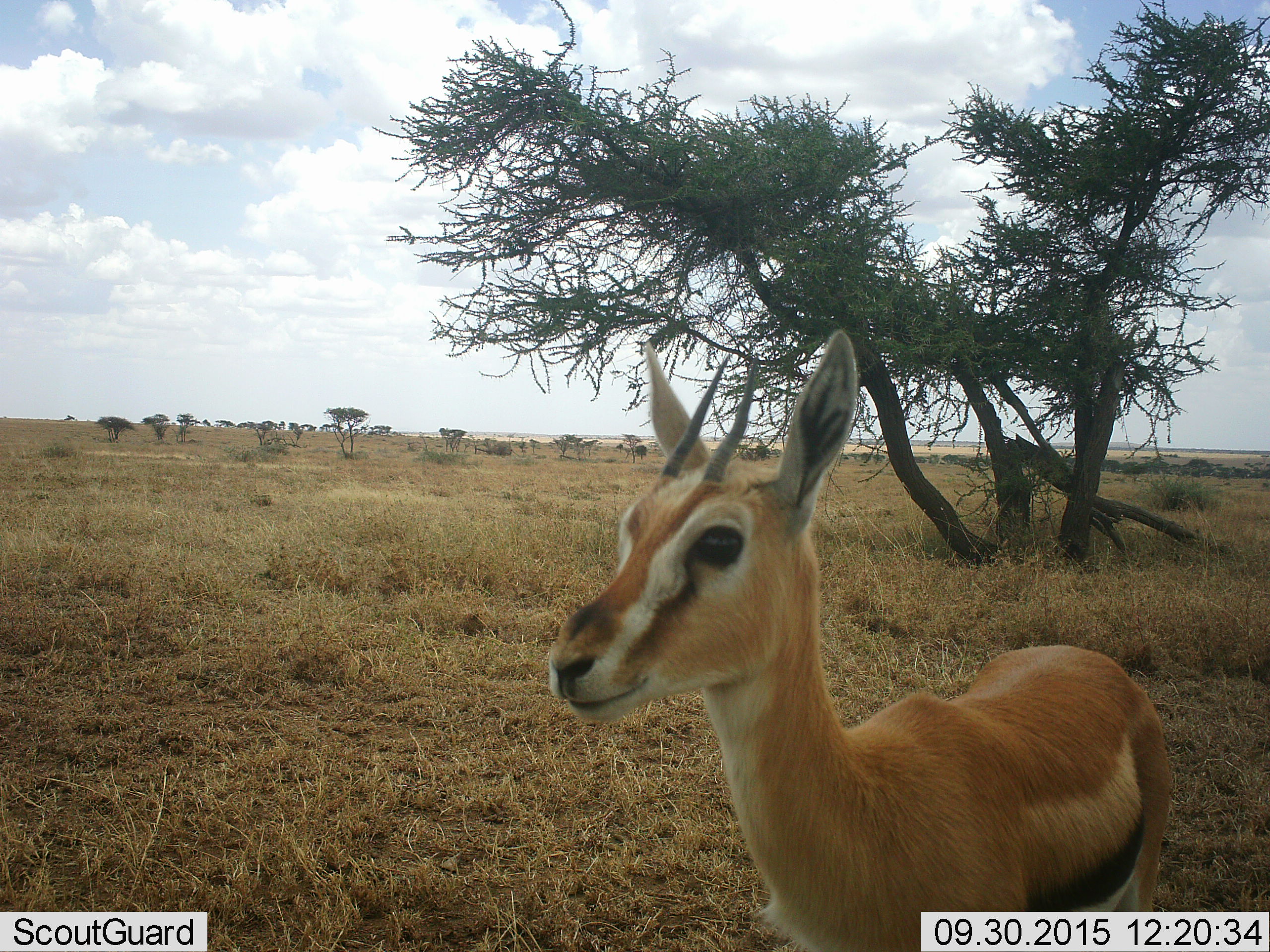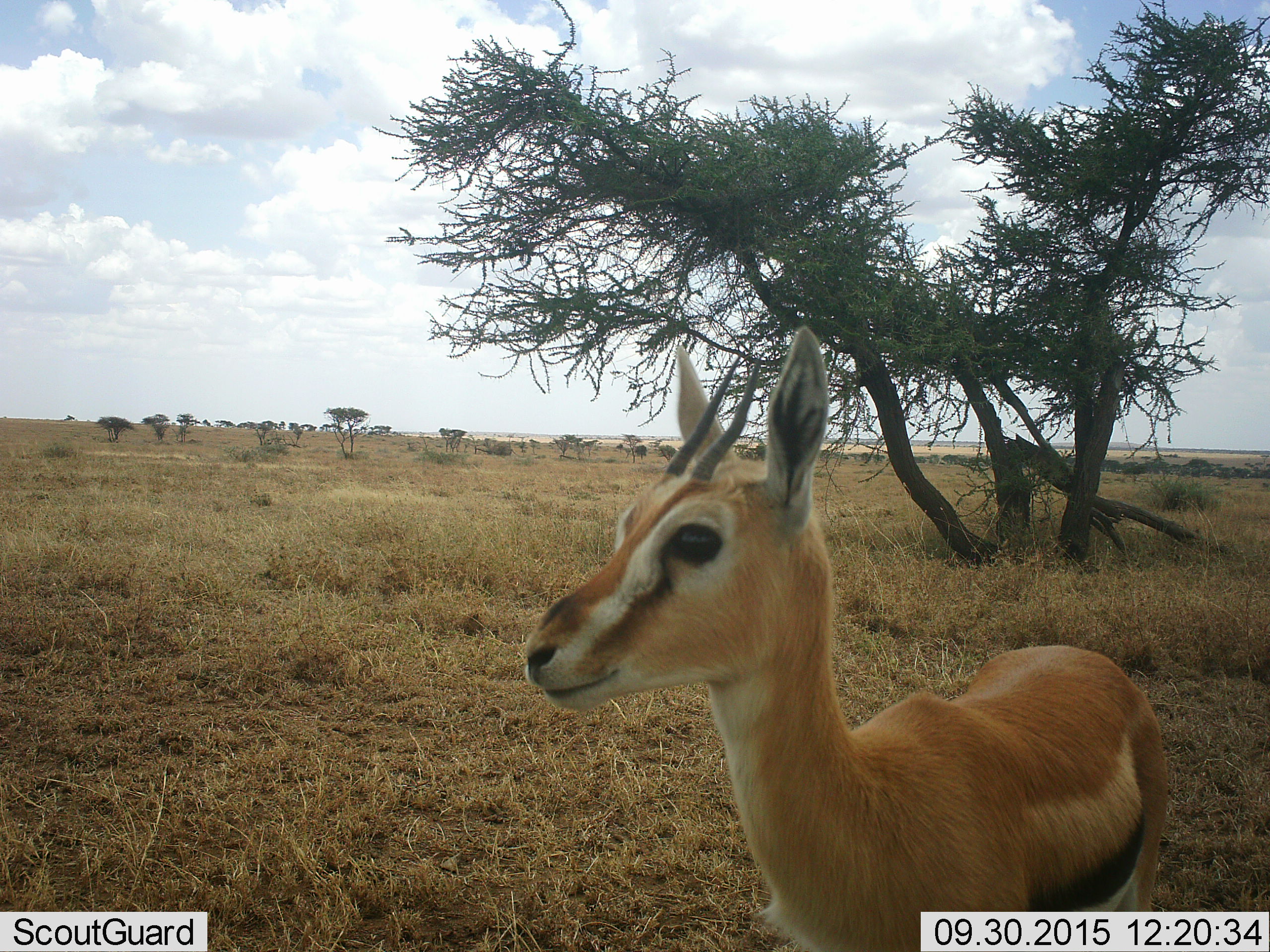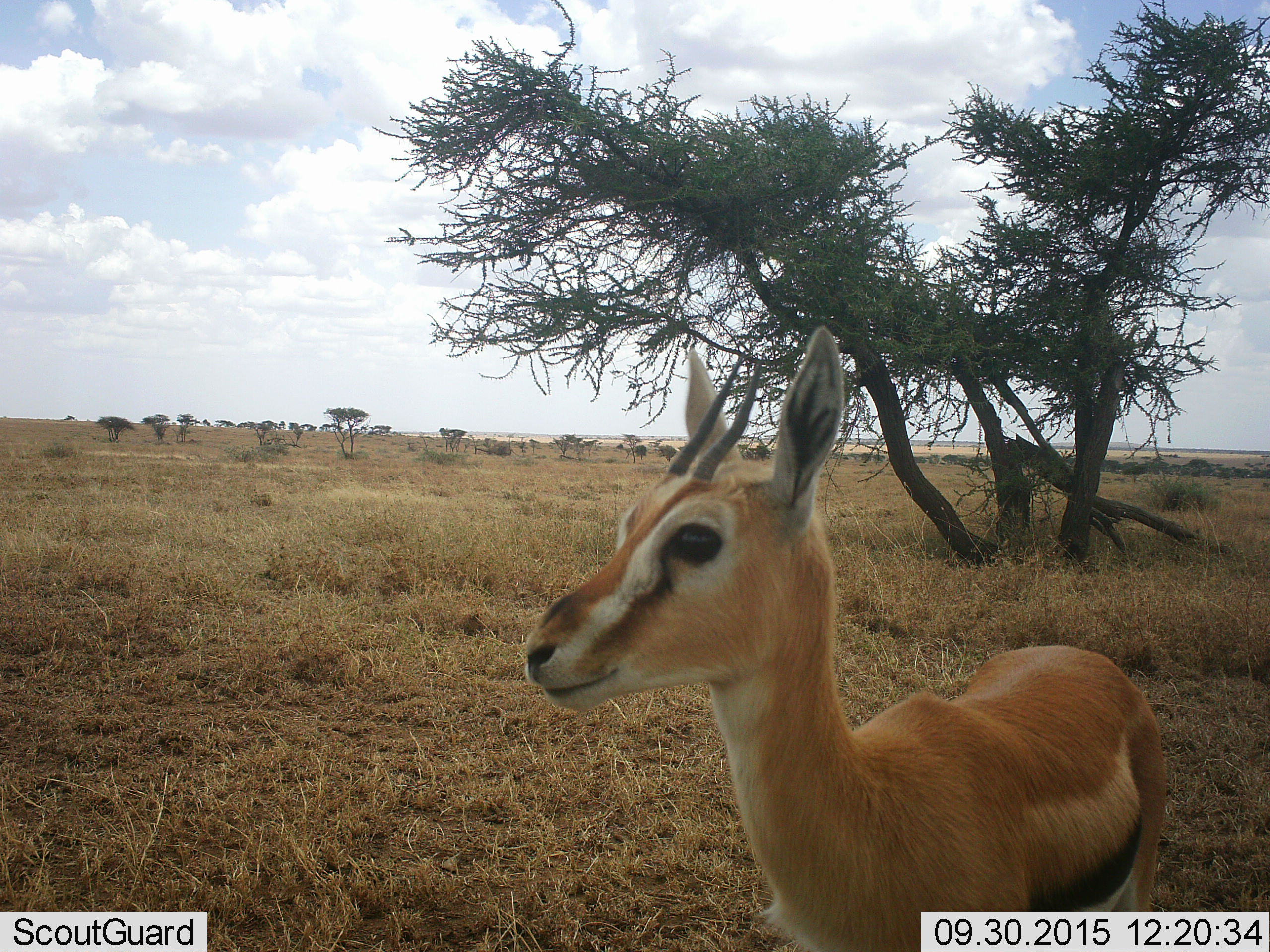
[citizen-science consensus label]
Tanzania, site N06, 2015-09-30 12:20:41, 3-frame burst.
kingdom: Animalia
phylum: Chordata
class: Mammalia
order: Artiodactyla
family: Bovidae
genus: Eudorcas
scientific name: Eudorcas thomsonii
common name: thomson's gazelle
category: gazellethomsons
Gazellethomsons (thomson's gazelle) (Eudorcas thomsonii), count 1. Behavior (volunteer vote fractions): standing 100%, resting 0%, moving 0%, interacting 0%. Young present (vote fraction): 12%. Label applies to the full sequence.